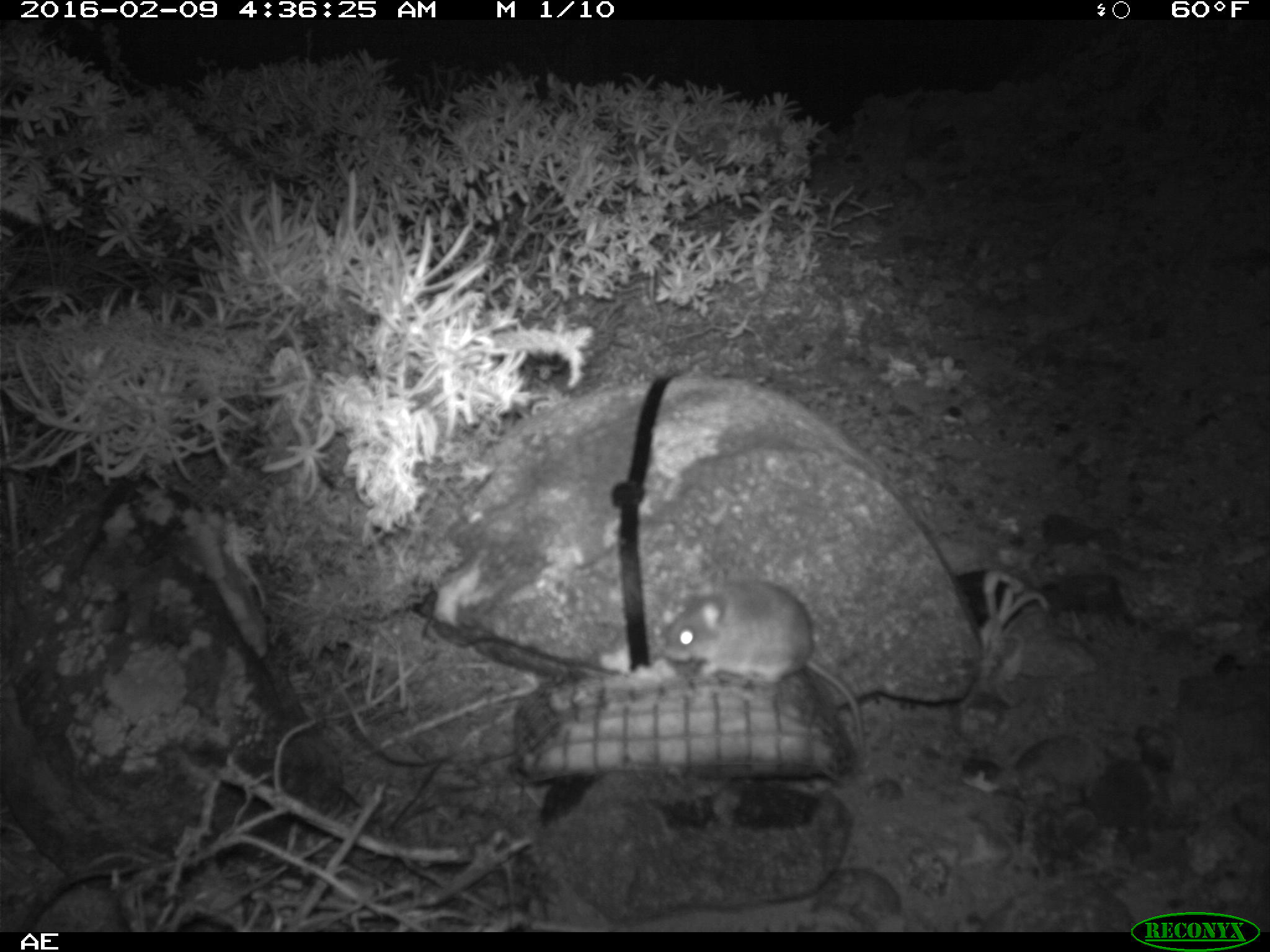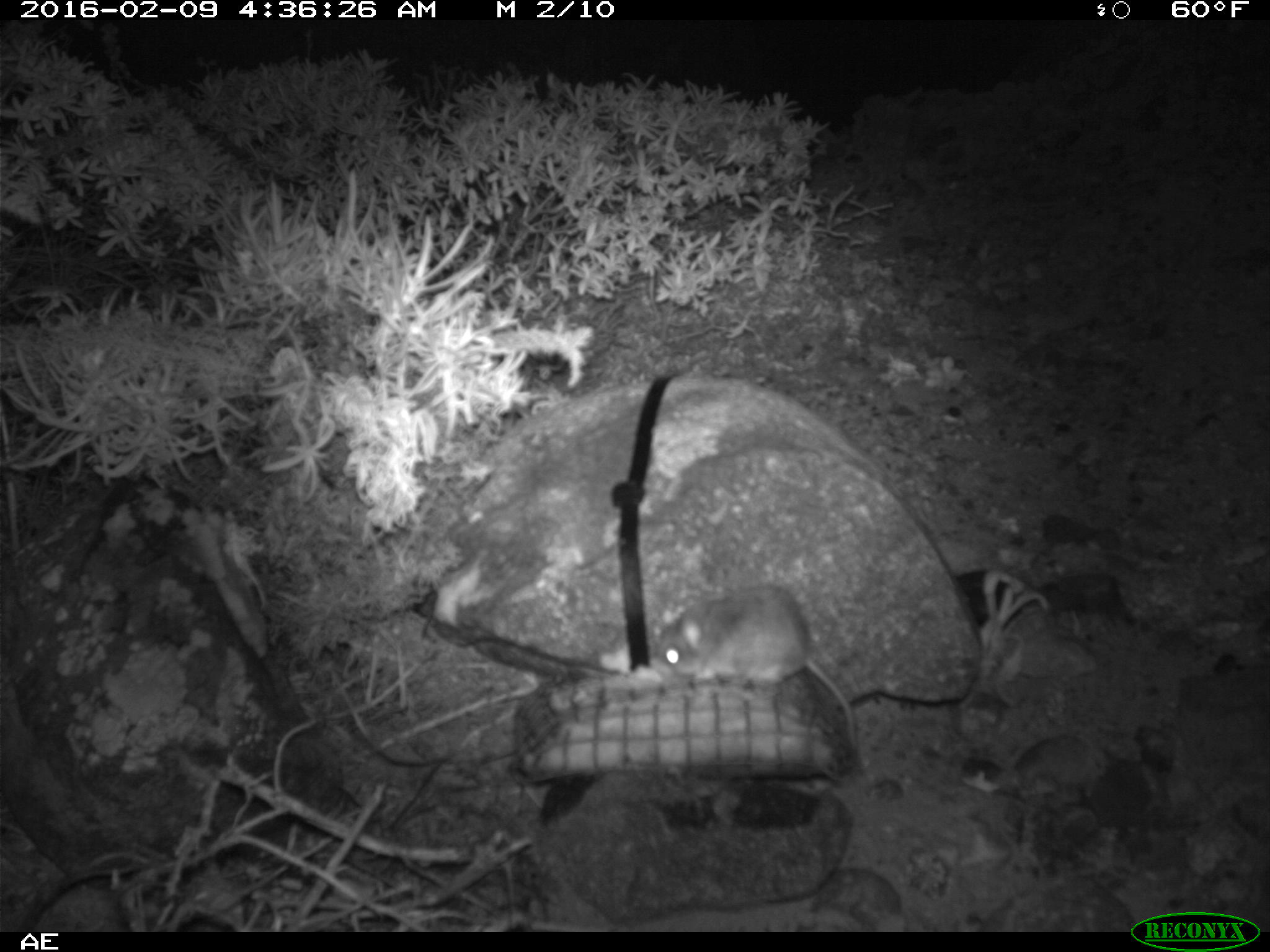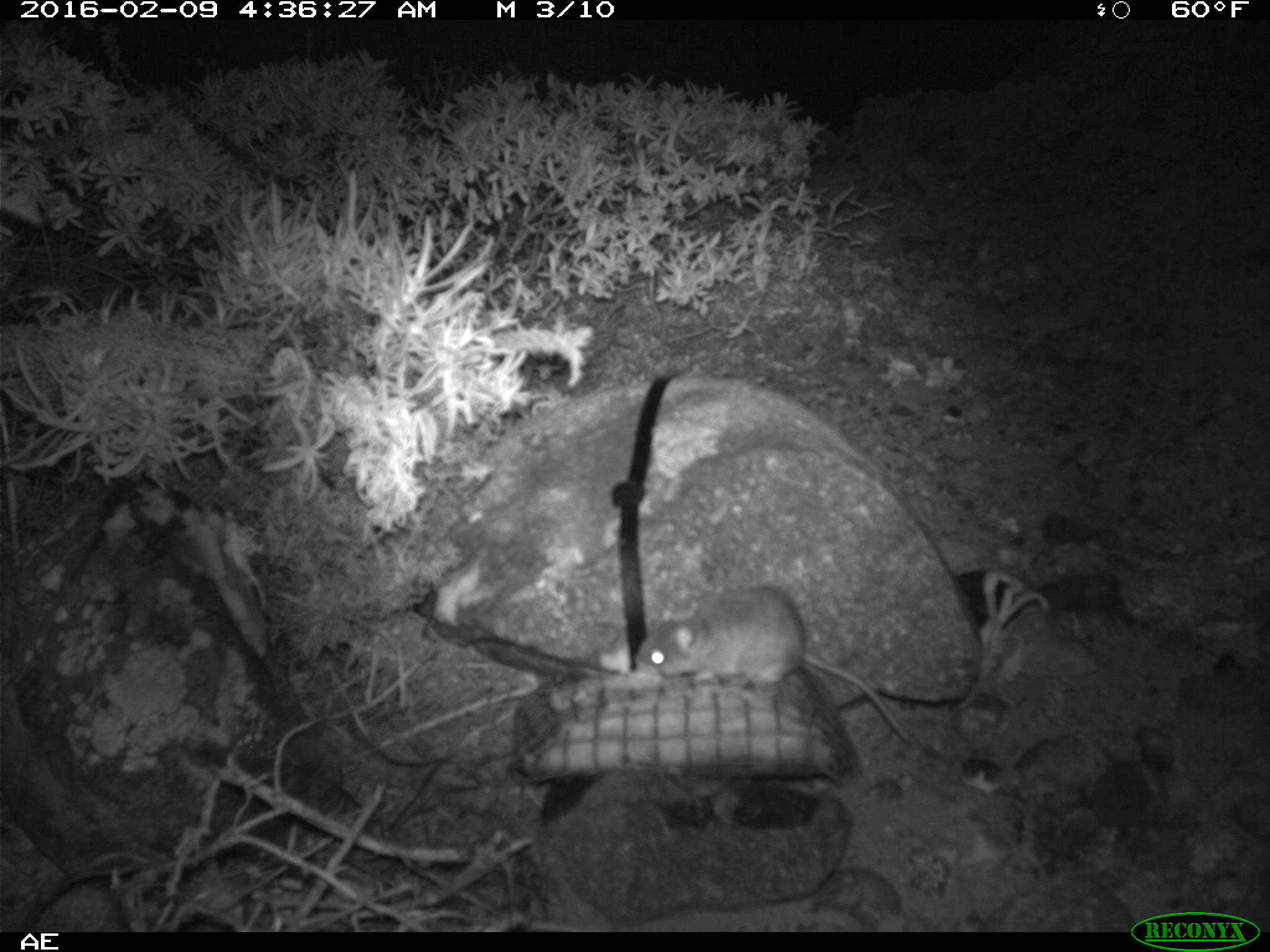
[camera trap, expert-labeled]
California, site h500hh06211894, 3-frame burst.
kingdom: Animalia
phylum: Chordata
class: Mammalia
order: Rodentia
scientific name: Rodentia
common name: rodent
Rodent (Rodentia).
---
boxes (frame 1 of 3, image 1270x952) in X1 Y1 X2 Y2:
rodent: 658 580 870 757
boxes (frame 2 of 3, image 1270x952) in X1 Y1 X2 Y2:
rodent: 654 587 856 747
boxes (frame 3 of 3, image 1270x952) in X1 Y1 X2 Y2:
rodent: 636 585 917 742